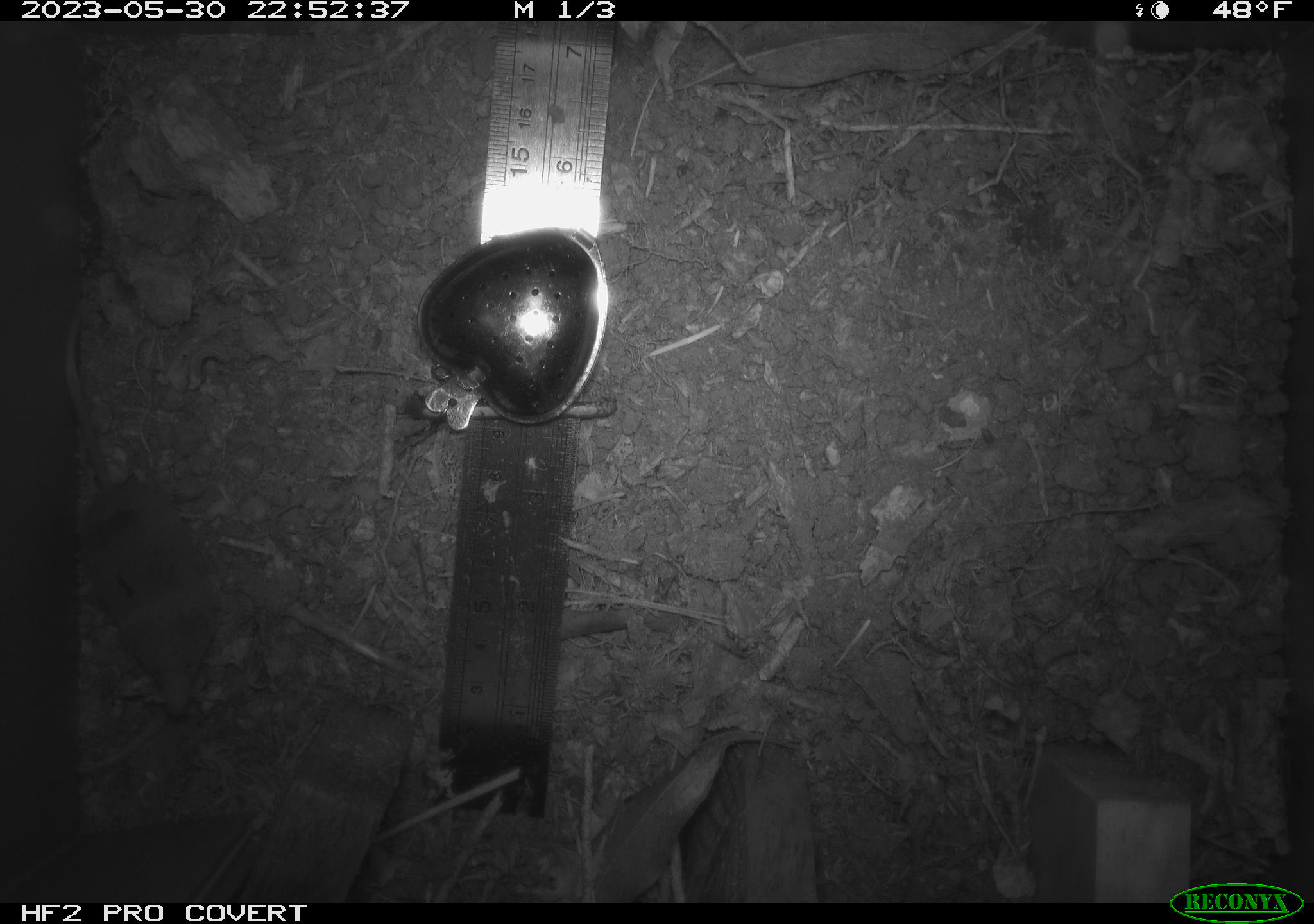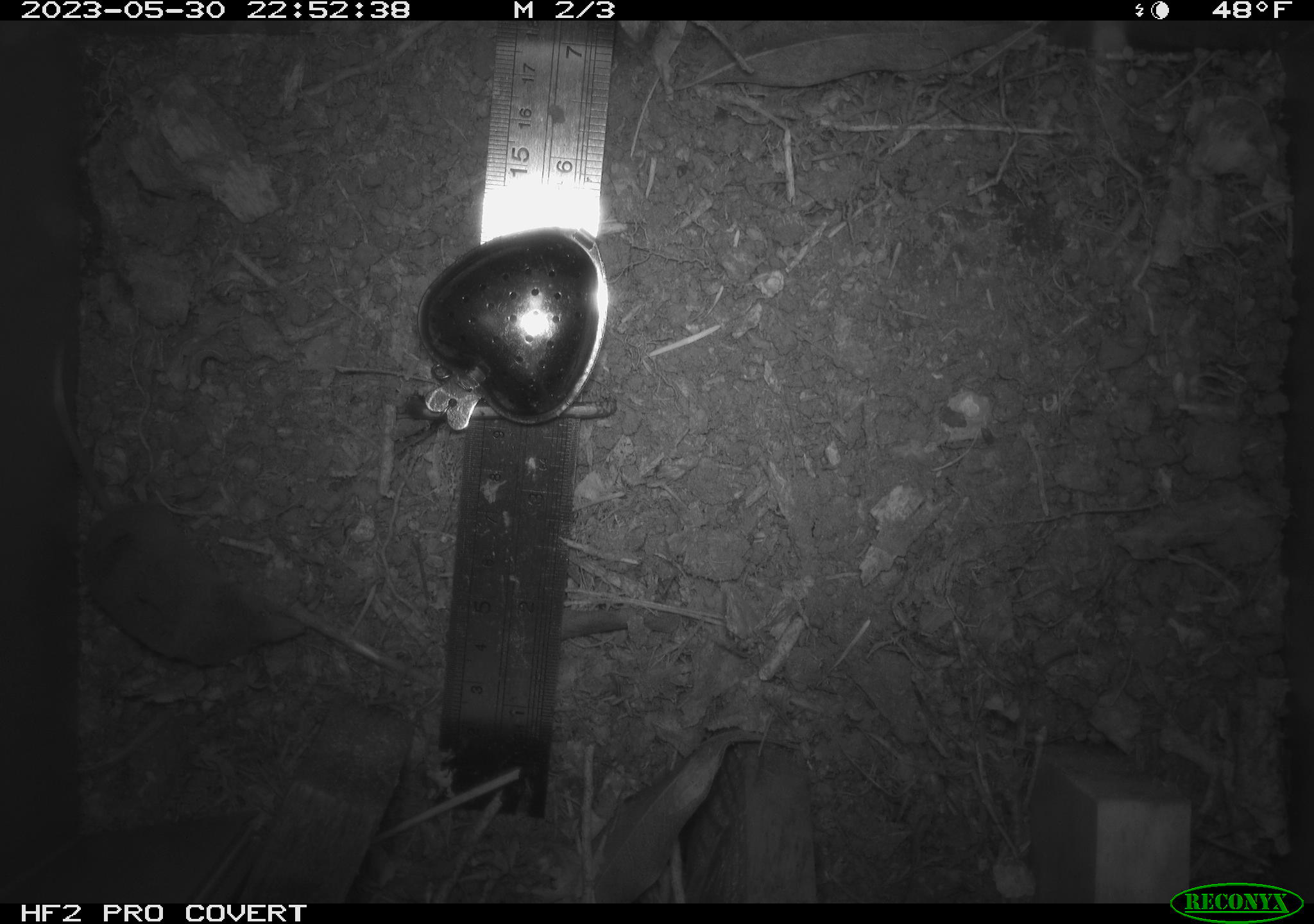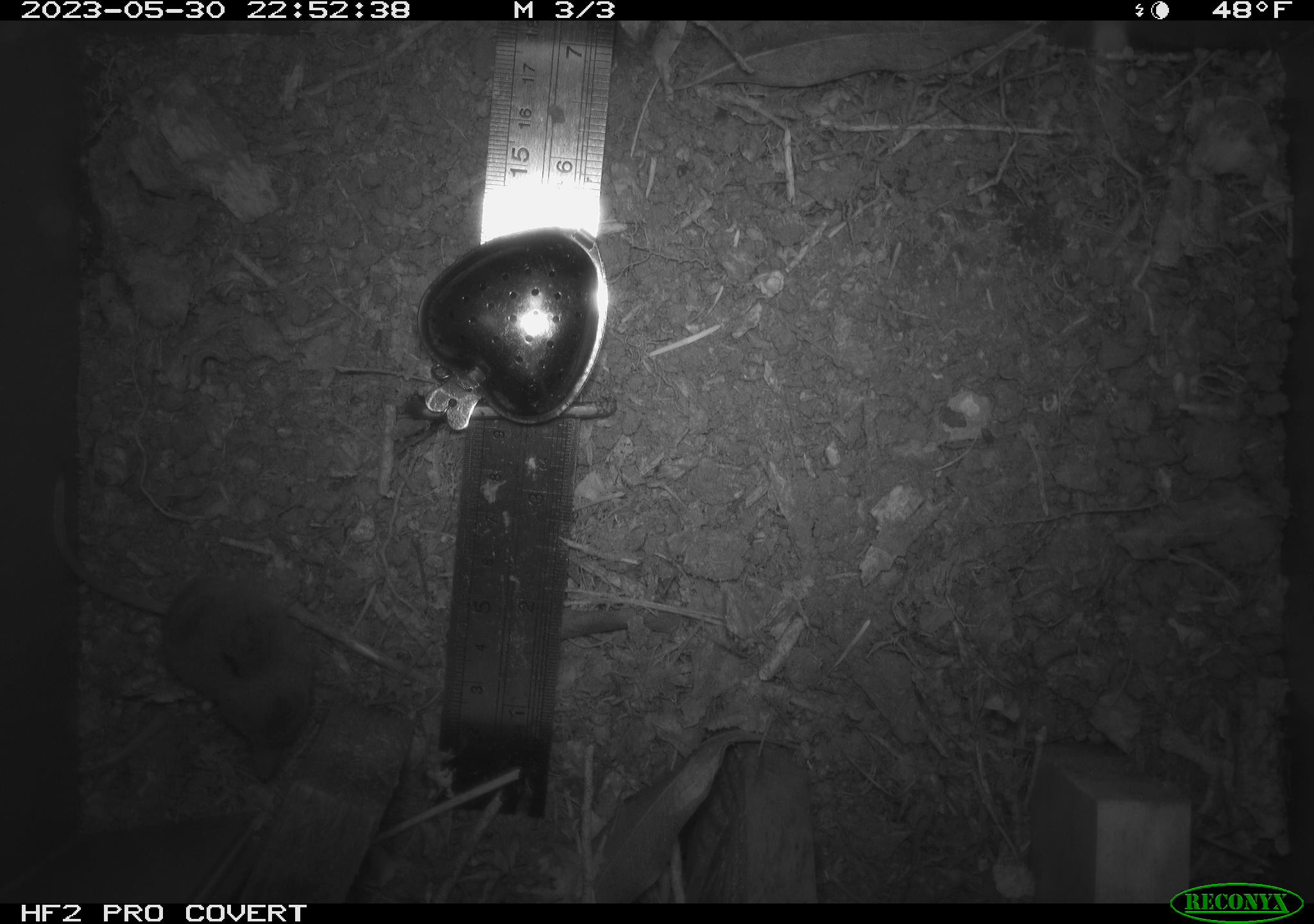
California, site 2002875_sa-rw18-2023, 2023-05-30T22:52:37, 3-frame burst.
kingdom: Animalia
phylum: Chordata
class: Mammalia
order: Eulipotyphla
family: Soricidae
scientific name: Soricidae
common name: shrews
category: soricidae family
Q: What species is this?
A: Soricidae family (shrews) (Soricidae).